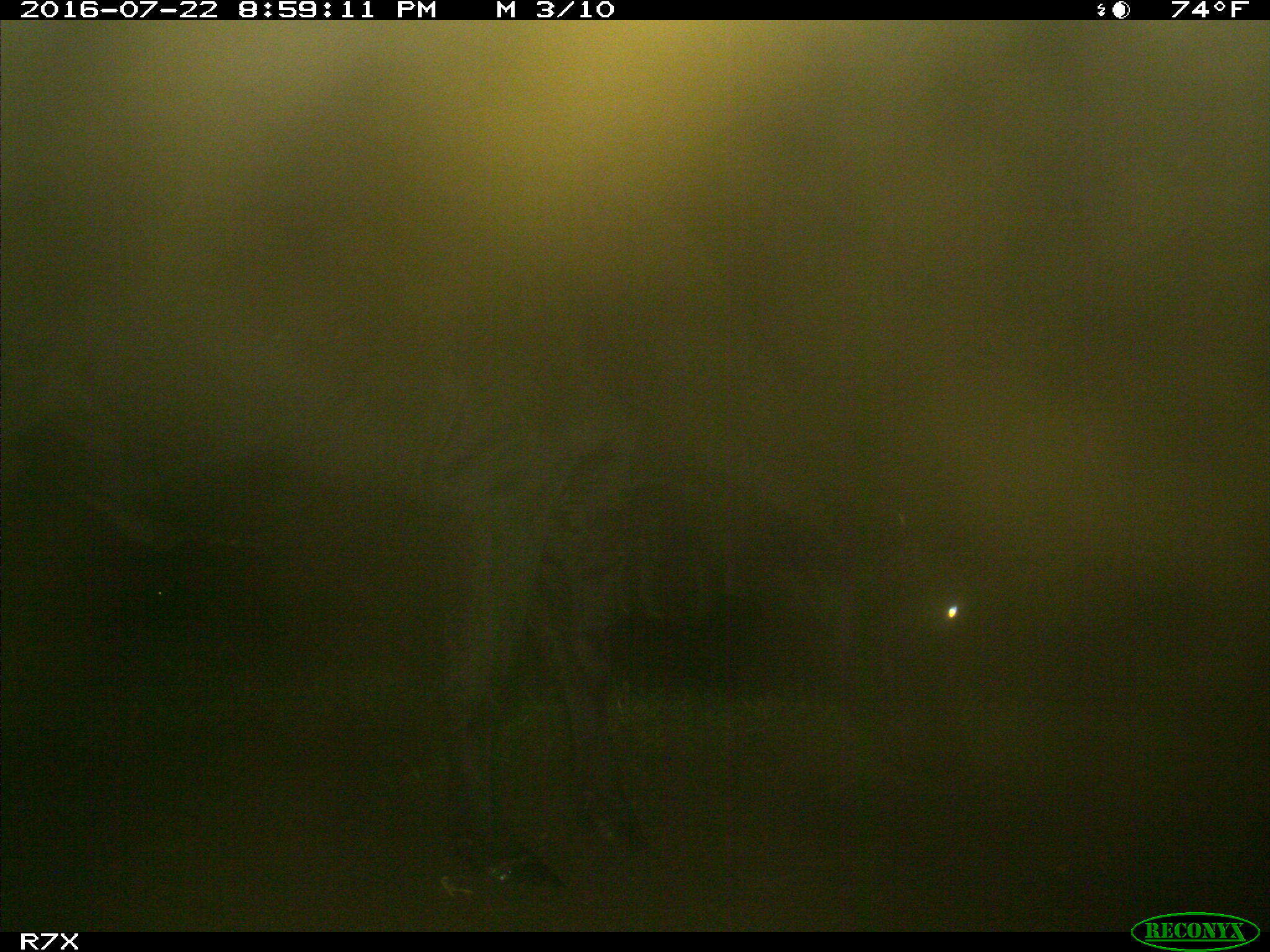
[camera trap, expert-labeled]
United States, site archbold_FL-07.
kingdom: Animalia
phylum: Chordata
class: Mammalia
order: Artiodactyla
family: Bovidae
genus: Bos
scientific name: Bos taurus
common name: domestic cow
Bos taurus (domestic cow).